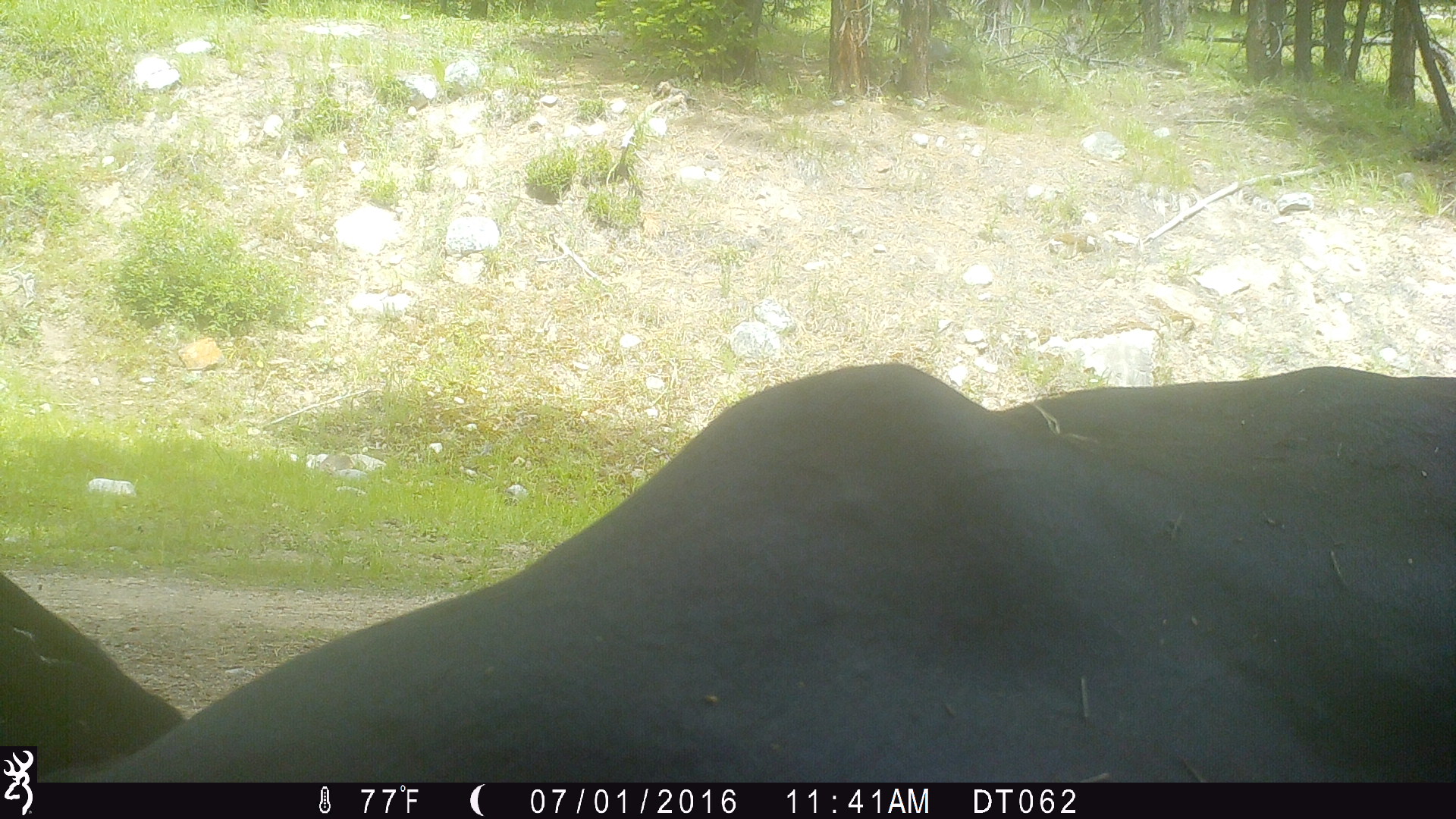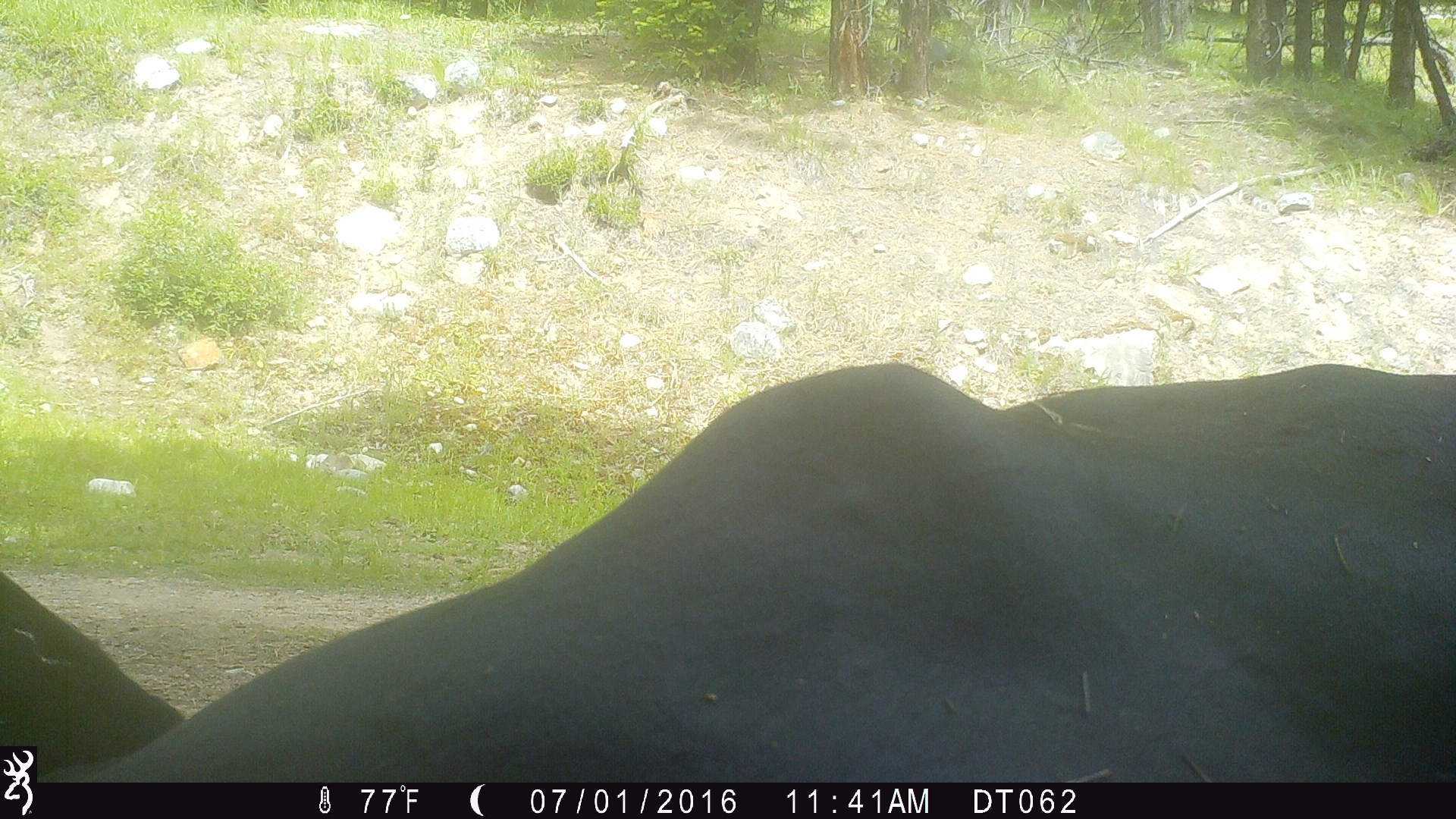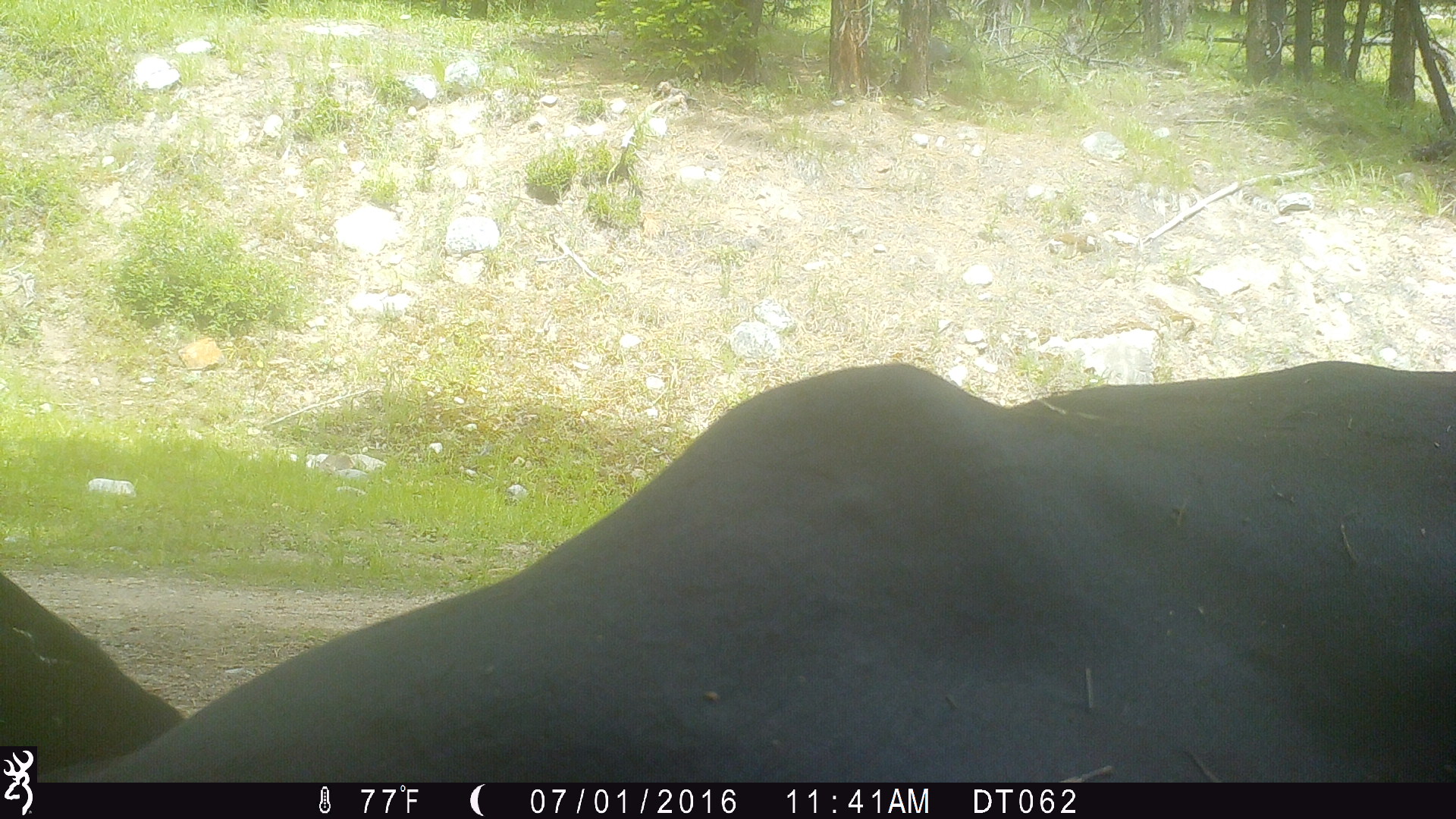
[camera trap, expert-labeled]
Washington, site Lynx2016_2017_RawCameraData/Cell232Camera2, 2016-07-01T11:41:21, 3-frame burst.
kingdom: Animalia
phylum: Chordata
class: Mammalia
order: Artiodactyla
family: Bovidae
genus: Bos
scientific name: Bos taurus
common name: domestic cattle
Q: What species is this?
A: Domestic cattle (Bos taurus).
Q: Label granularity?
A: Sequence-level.